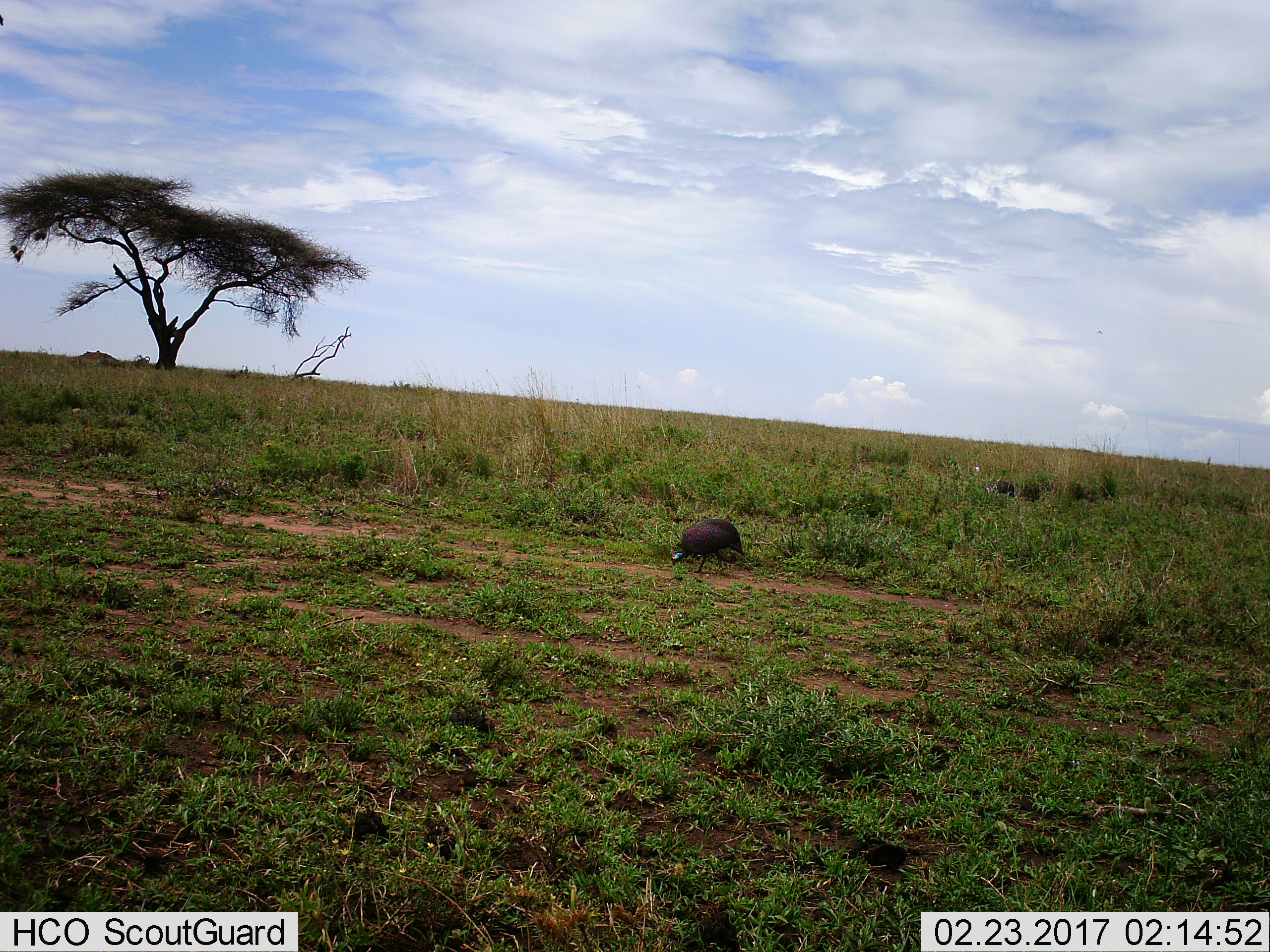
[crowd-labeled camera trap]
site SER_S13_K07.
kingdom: Animalia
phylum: Chordata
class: Aves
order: Galliformes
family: Numididae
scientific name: Numididae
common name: guineafowl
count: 1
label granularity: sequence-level